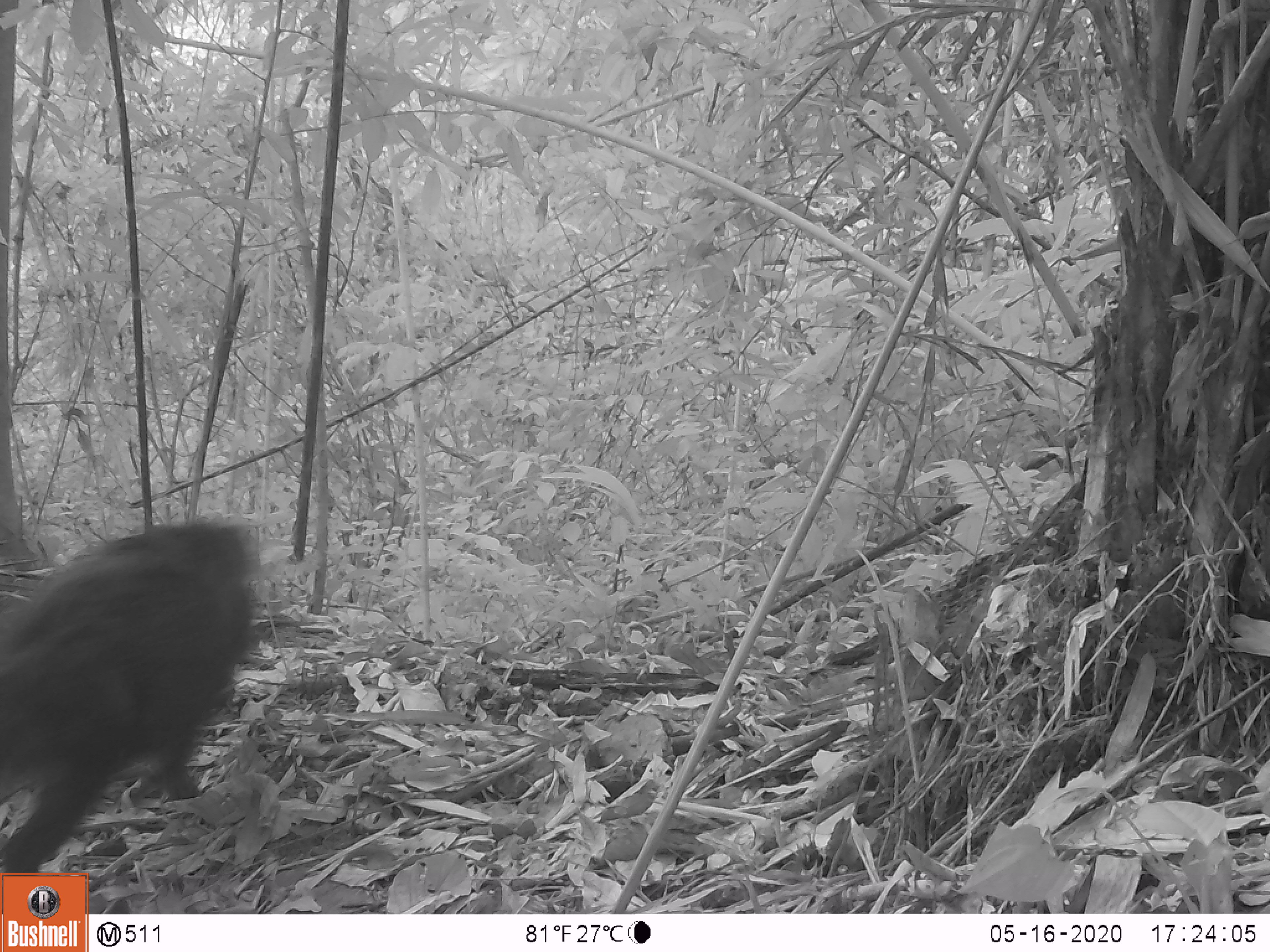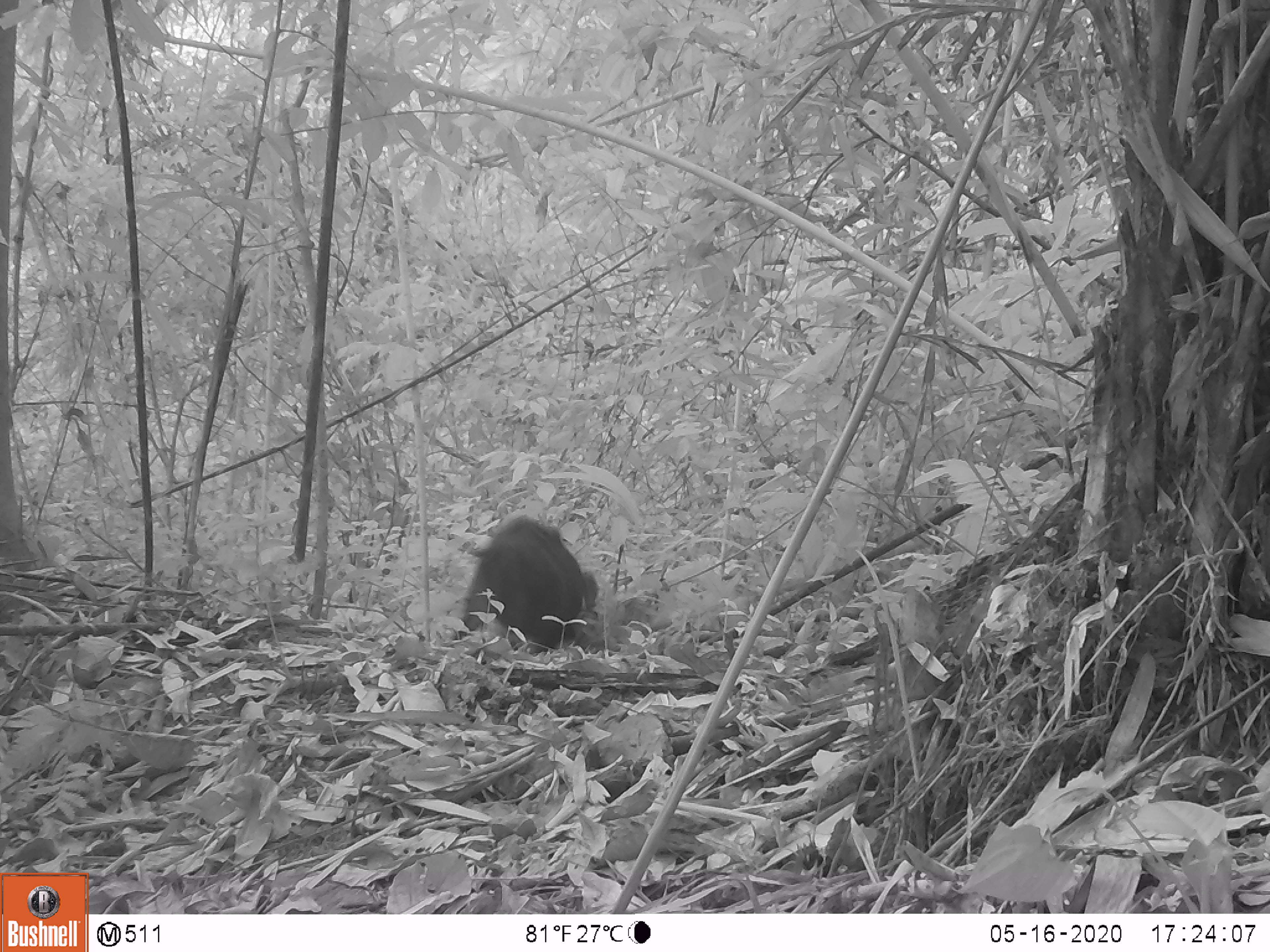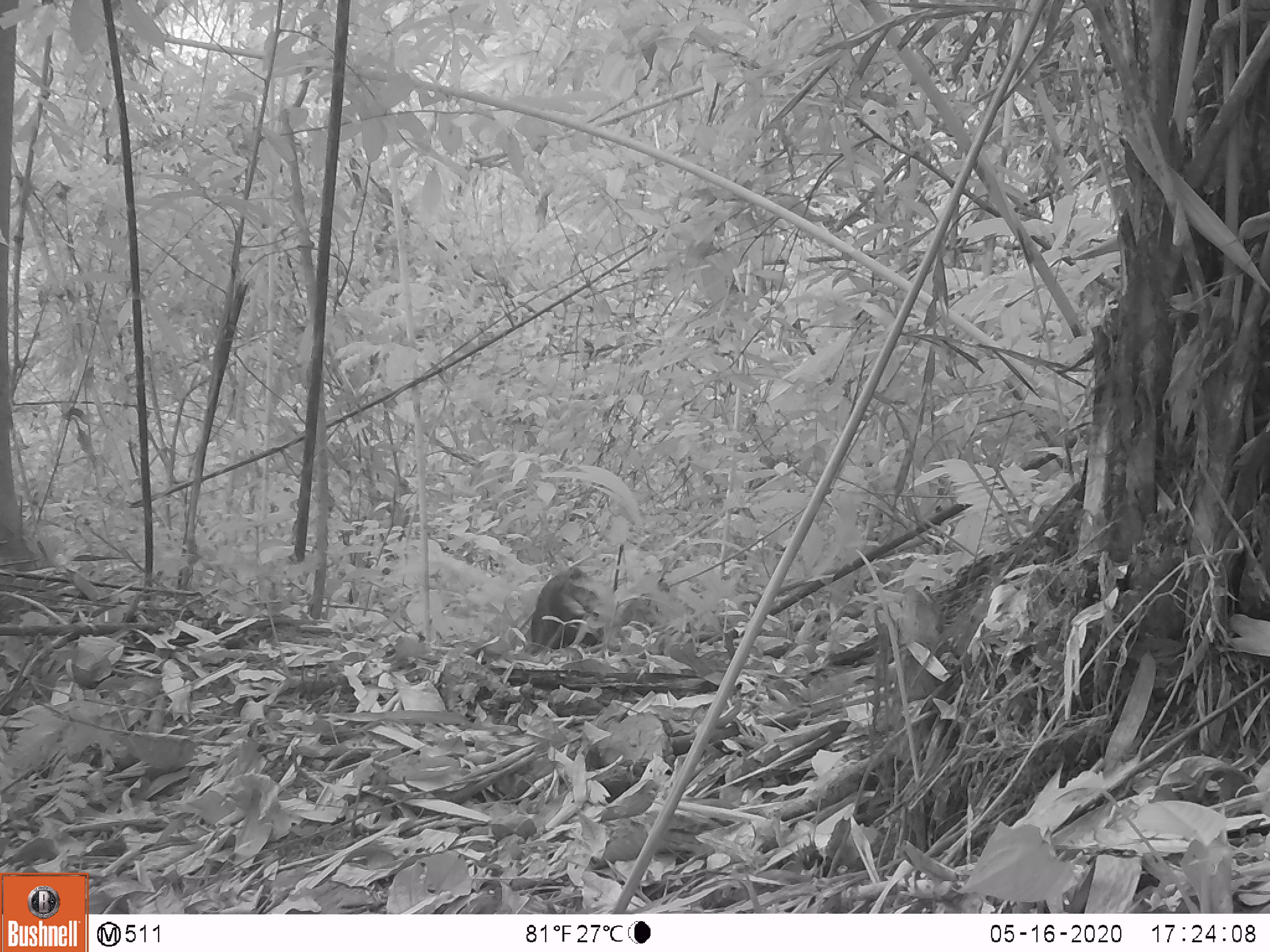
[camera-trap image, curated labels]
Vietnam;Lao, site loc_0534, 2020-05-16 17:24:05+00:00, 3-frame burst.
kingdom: Animalia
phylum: Chordata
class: Mammalia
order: Artiodactyla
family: Suidae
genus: Sus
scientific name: Sus scrofa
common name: eurasian wild pig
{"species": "eurasian wild pig (Sus scrofa)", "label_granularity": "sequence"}